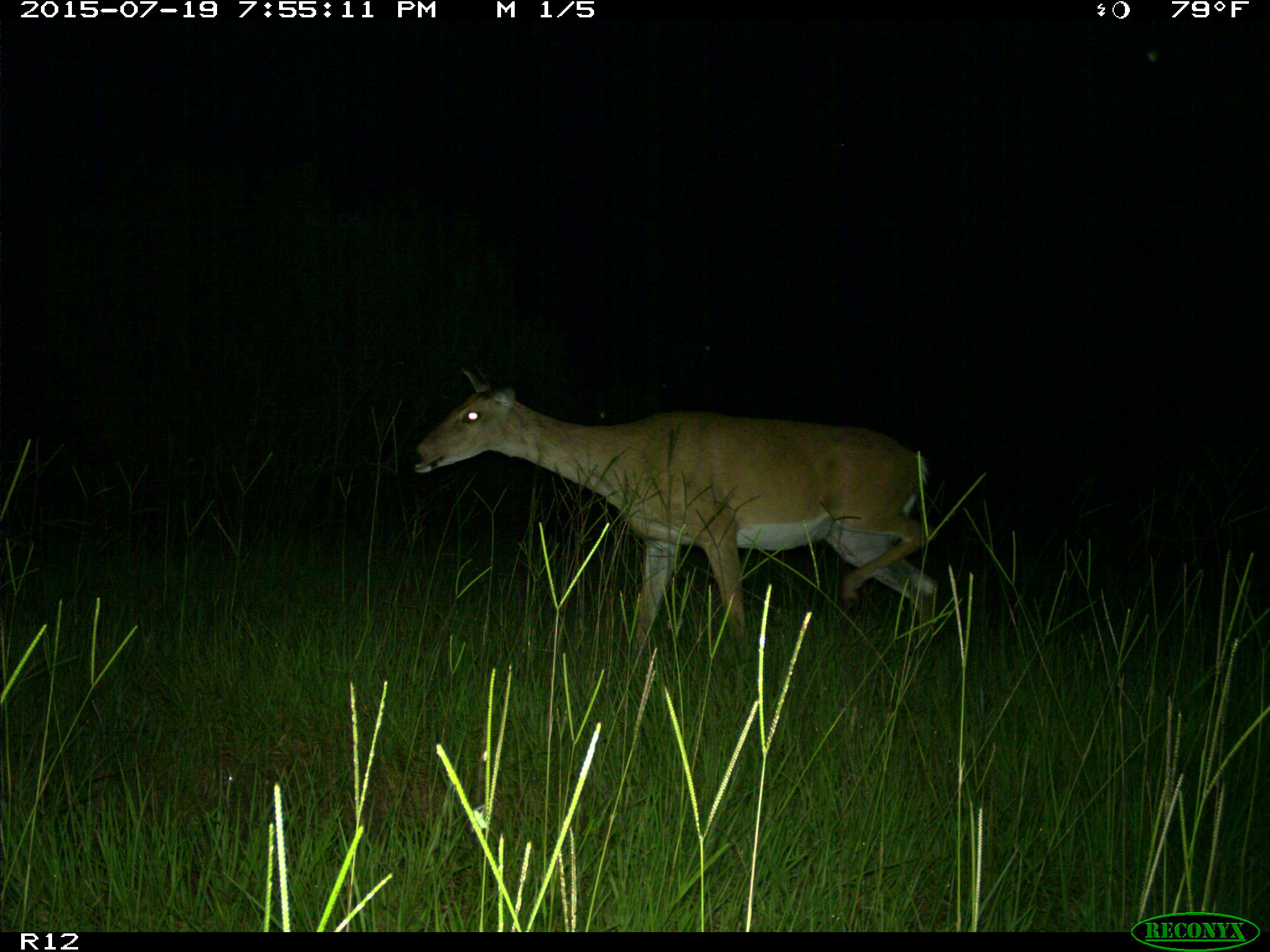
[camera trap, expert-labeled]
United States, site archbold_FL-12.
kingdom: Animalia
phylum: Chordata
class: Mammalia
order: Artiodactyla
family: Cervidae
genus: Odocoileus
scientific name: Odocoileus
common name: deer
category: unidentified deer